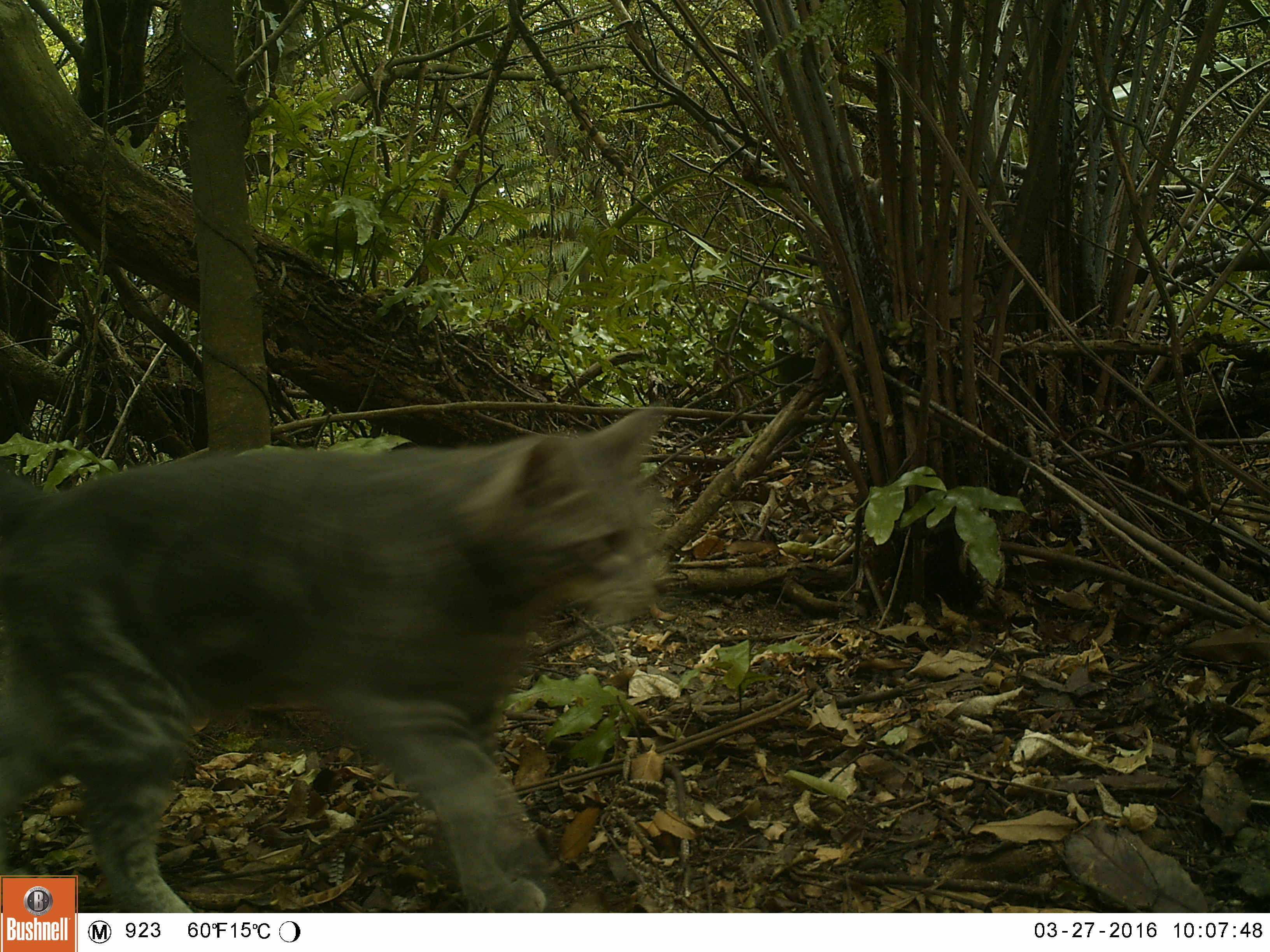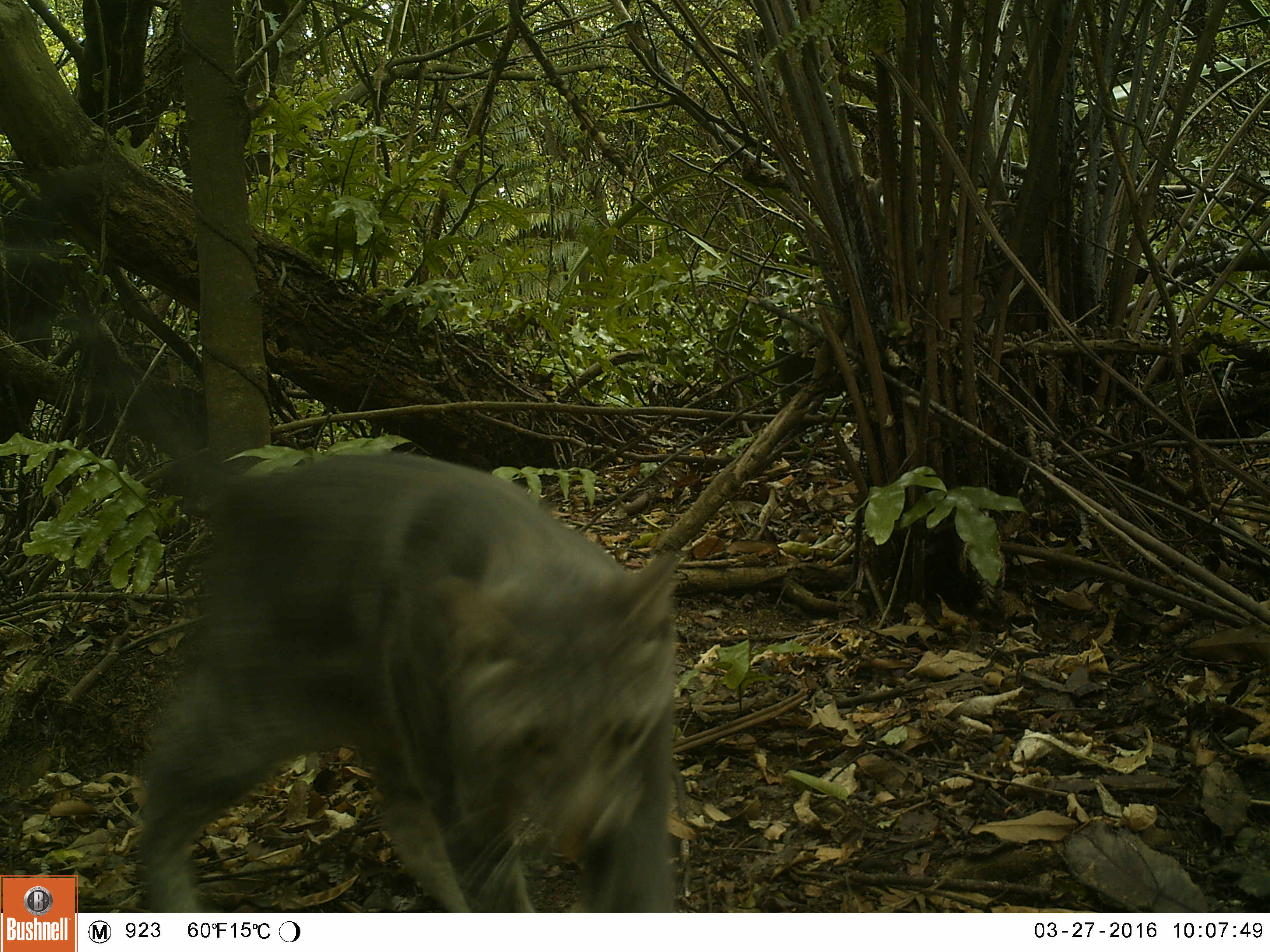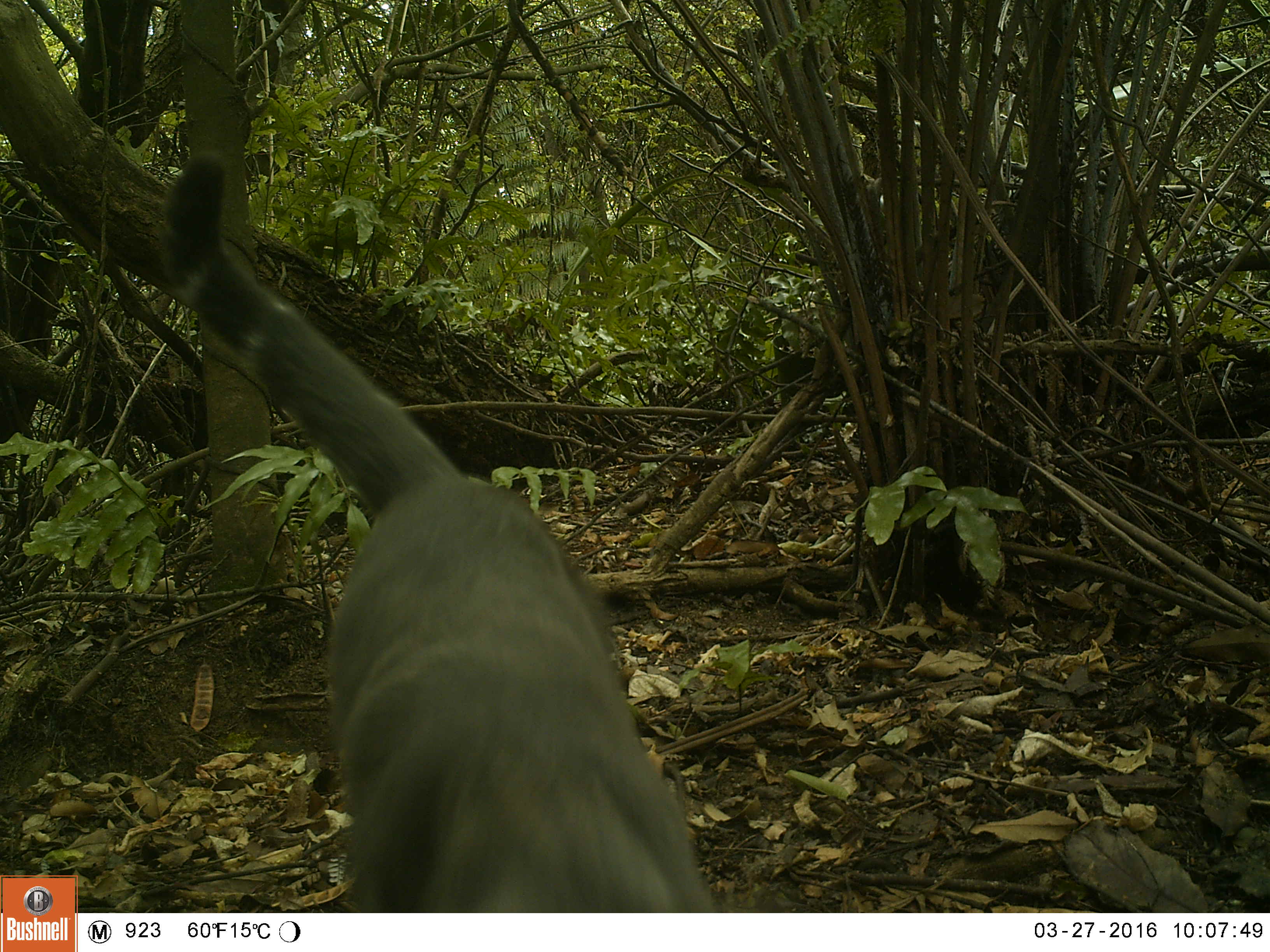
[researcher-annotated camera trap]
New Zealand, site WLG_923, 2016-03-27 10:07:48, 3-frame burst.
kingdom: Animalia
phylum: Chordata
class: Mammalia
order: Carnivora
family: Felidae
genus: Felis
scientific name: Felis catus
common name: domestic cat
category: cat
Cat (domestic cat) (Felis catus).